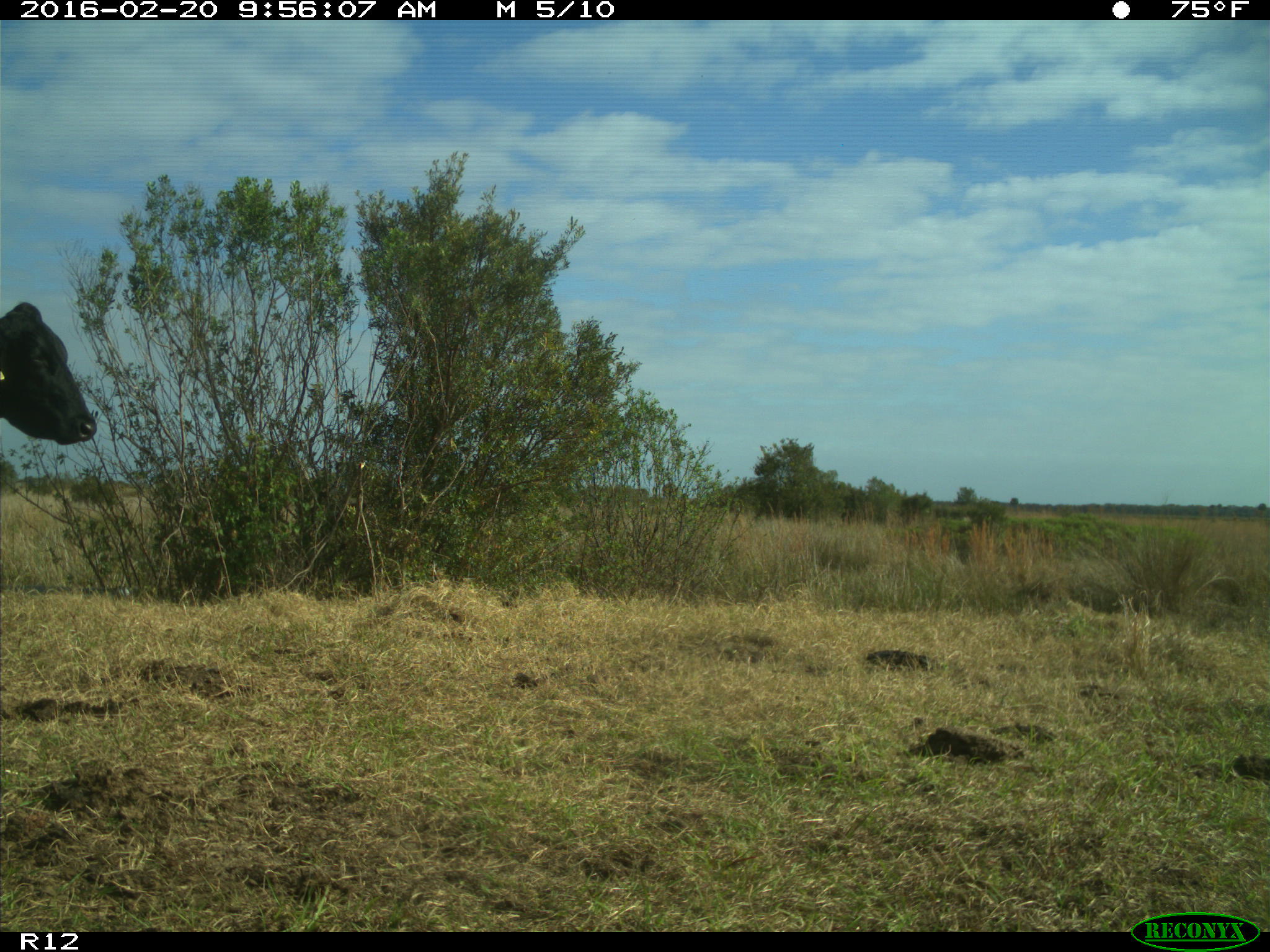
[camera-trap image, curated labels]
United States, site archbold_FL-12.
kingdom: Animalia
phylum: Chordata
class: Mammalia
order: Artiodactyla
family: Bovidae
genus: Bos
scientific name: Bos taurus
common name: domestic cow